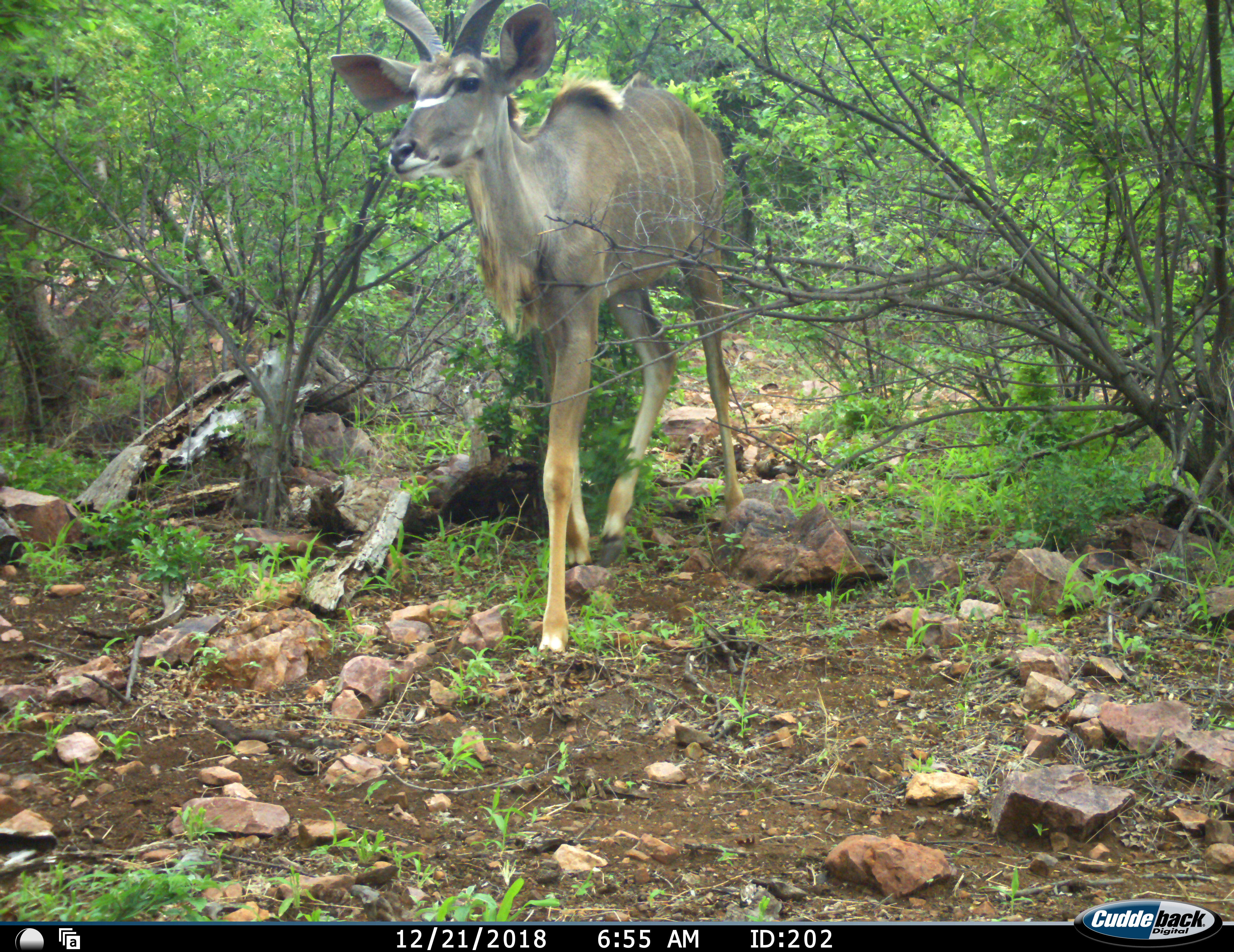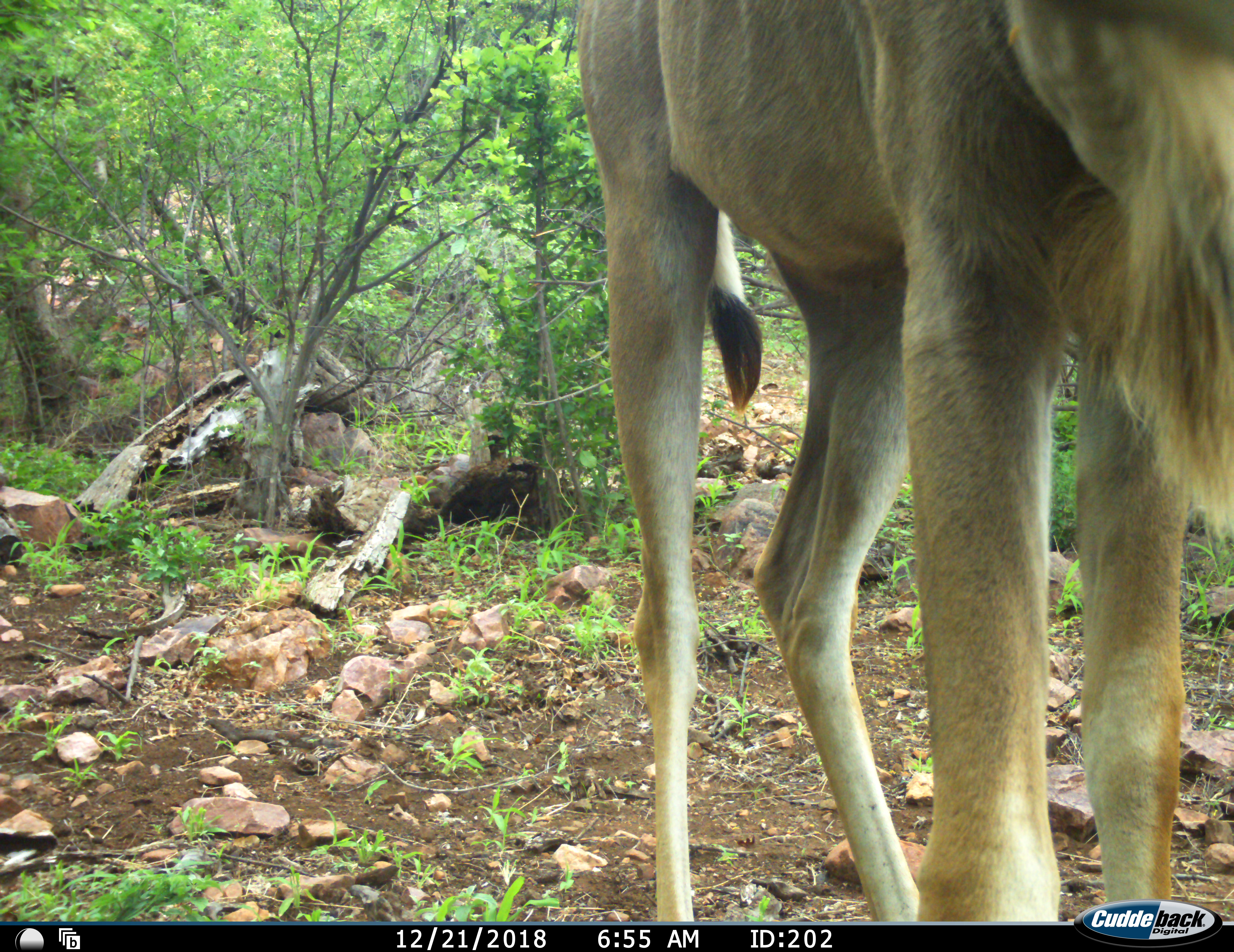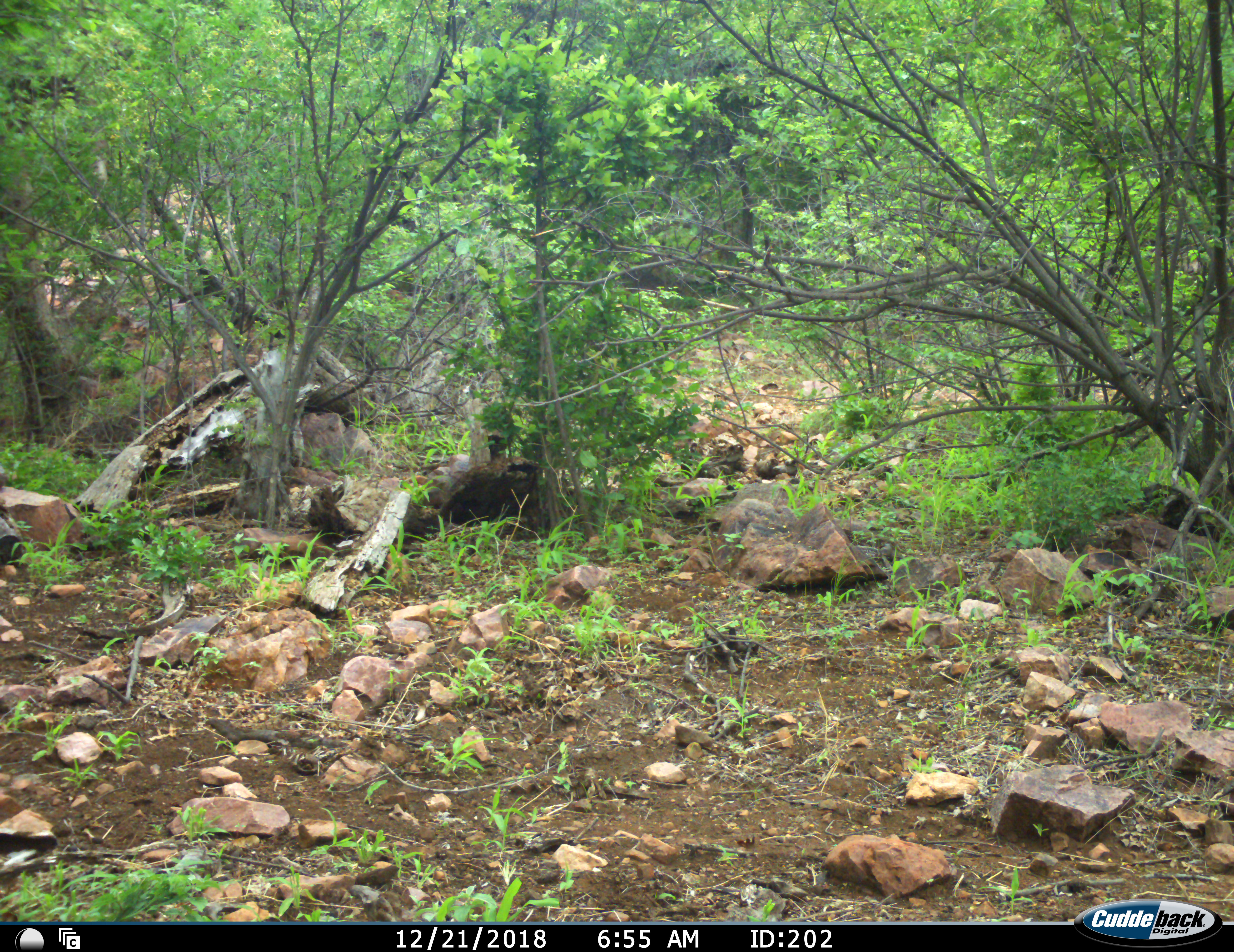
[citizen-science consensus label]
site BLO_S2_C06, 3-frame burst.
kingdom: Animalia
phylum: Chordata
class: Mammalia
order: Artiodactyla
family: Bovidae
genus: Tragelaphus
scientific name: Tragelaphus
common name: kudu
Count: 1.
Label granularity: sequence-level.